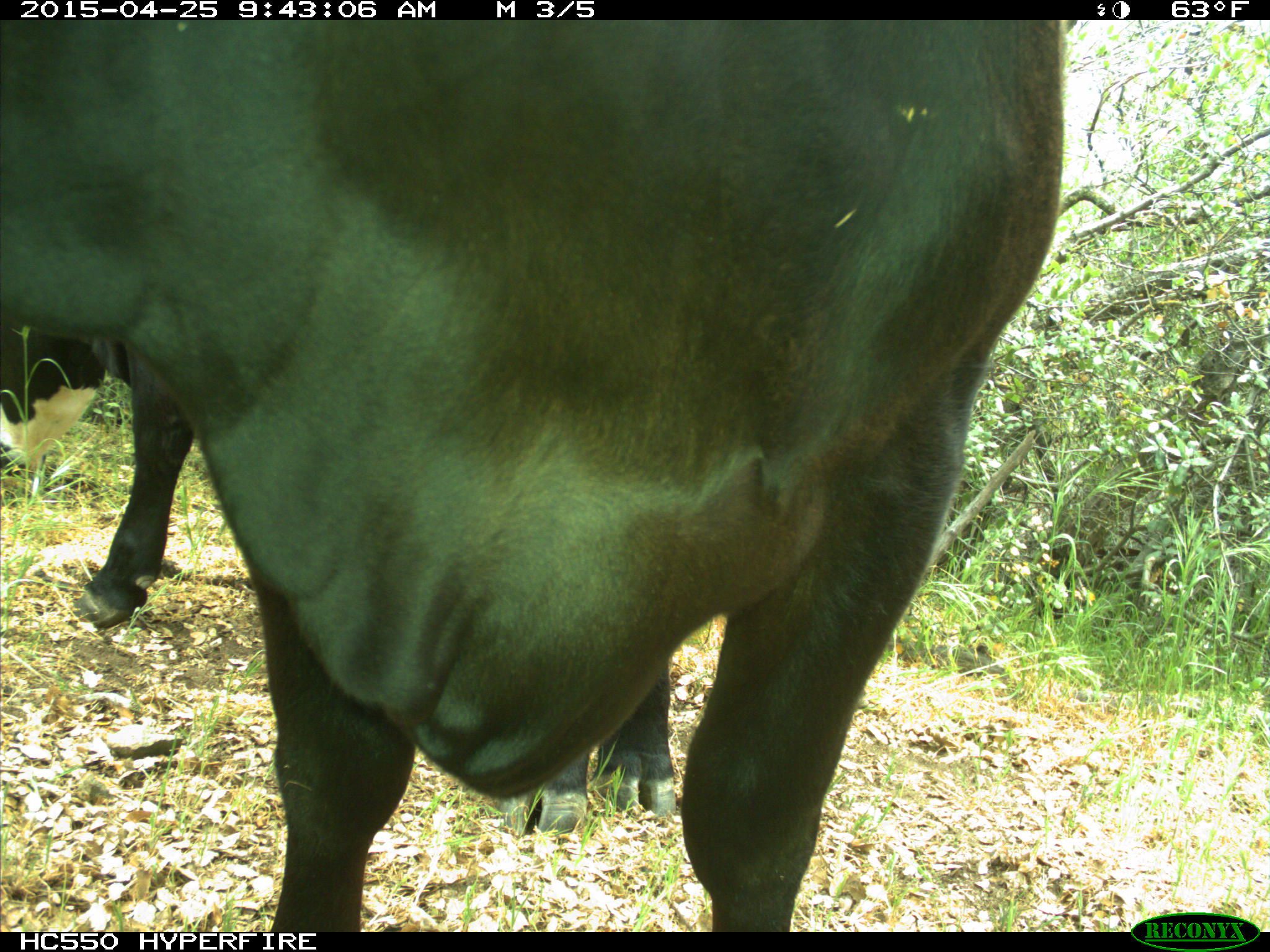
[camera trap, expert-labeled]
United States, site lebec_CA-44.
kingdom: Animalia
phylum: Chordata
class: Mammalia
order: Artiodactyla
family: Suidae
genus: Sus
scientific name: Sus scrofa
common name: wild boar